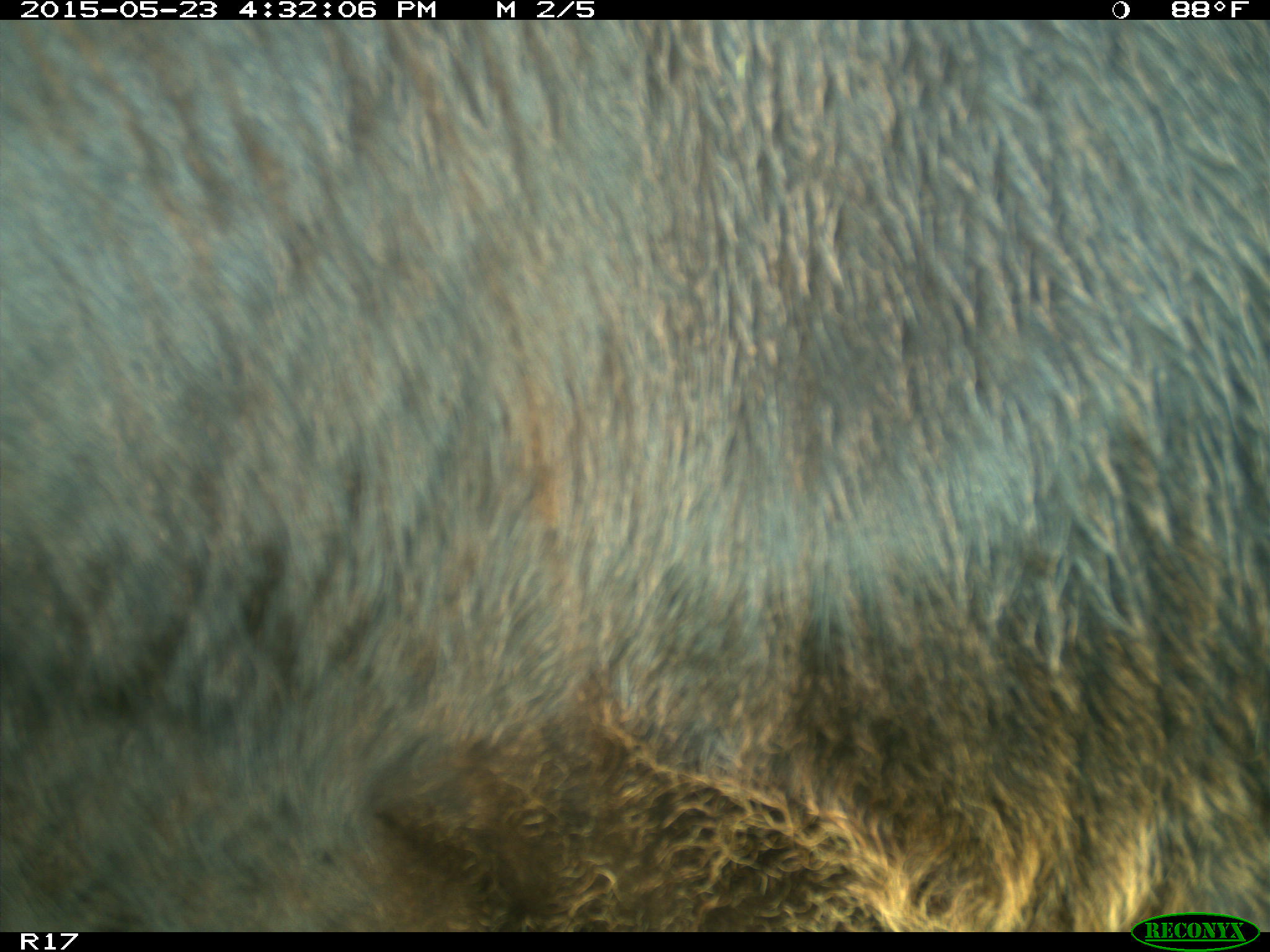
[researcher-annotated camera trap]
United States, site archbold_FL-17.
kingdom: Animalia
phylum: Chordata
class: Mammalia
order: Artiodactyla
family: Bovidae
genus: Bos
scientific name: Bos taurus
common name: domestic cow